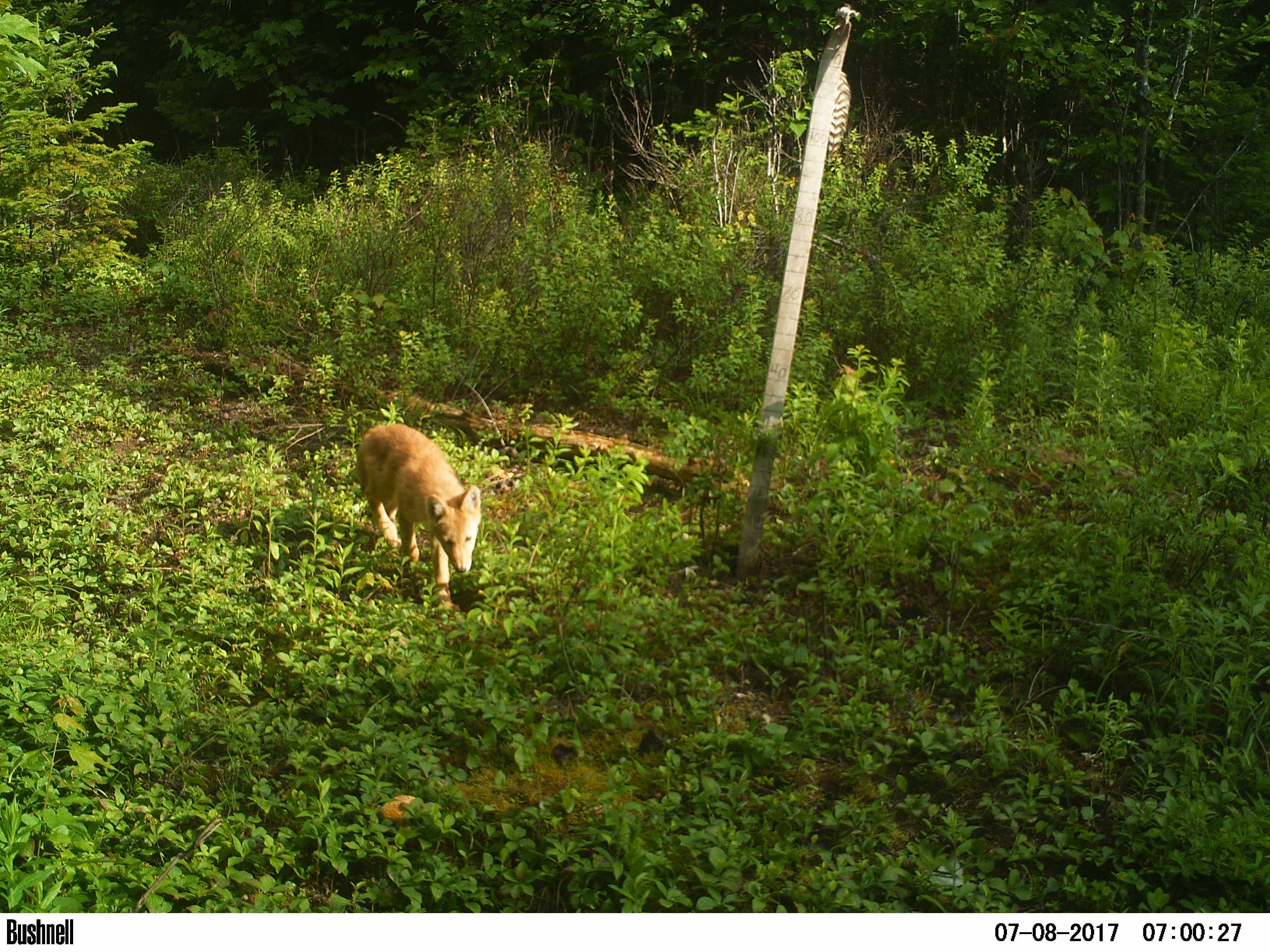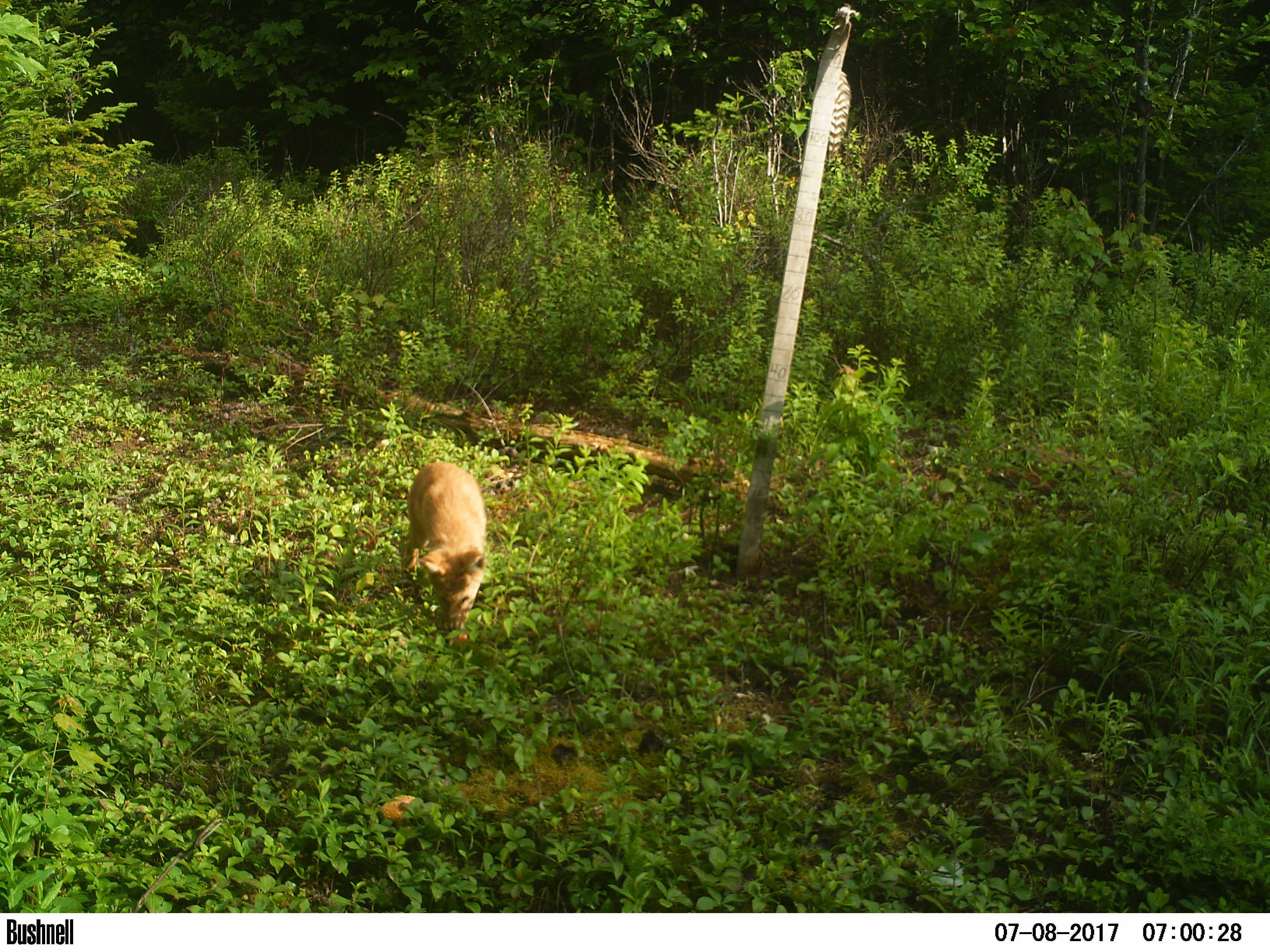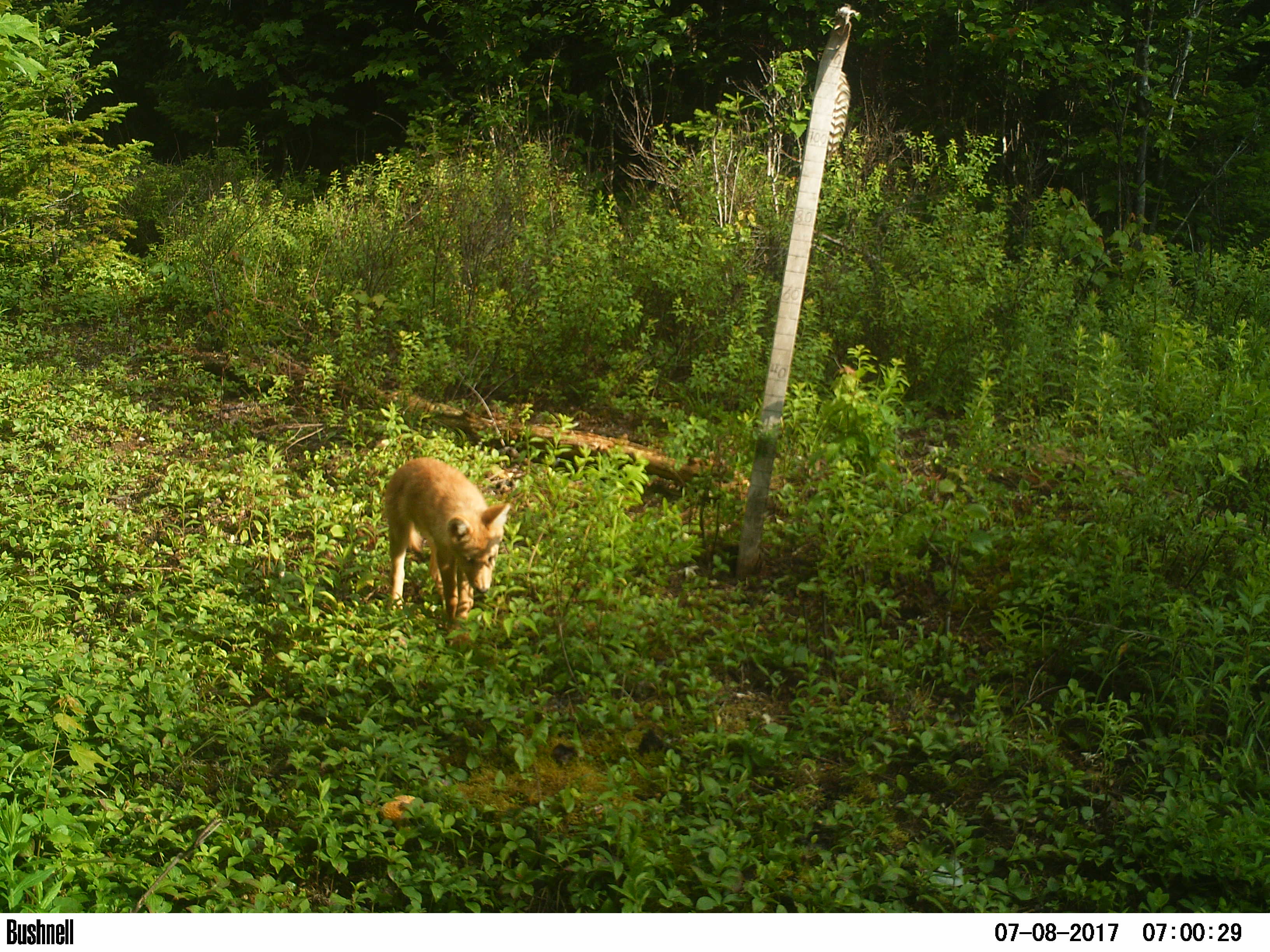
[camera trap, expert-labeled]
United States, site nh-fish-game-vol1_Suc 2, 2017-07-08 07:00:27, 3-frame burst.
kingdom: Animalia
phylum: Chordata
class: Mammalia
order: Carnivora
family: Canidae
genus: Canis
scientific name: Canis latrans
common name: coyote